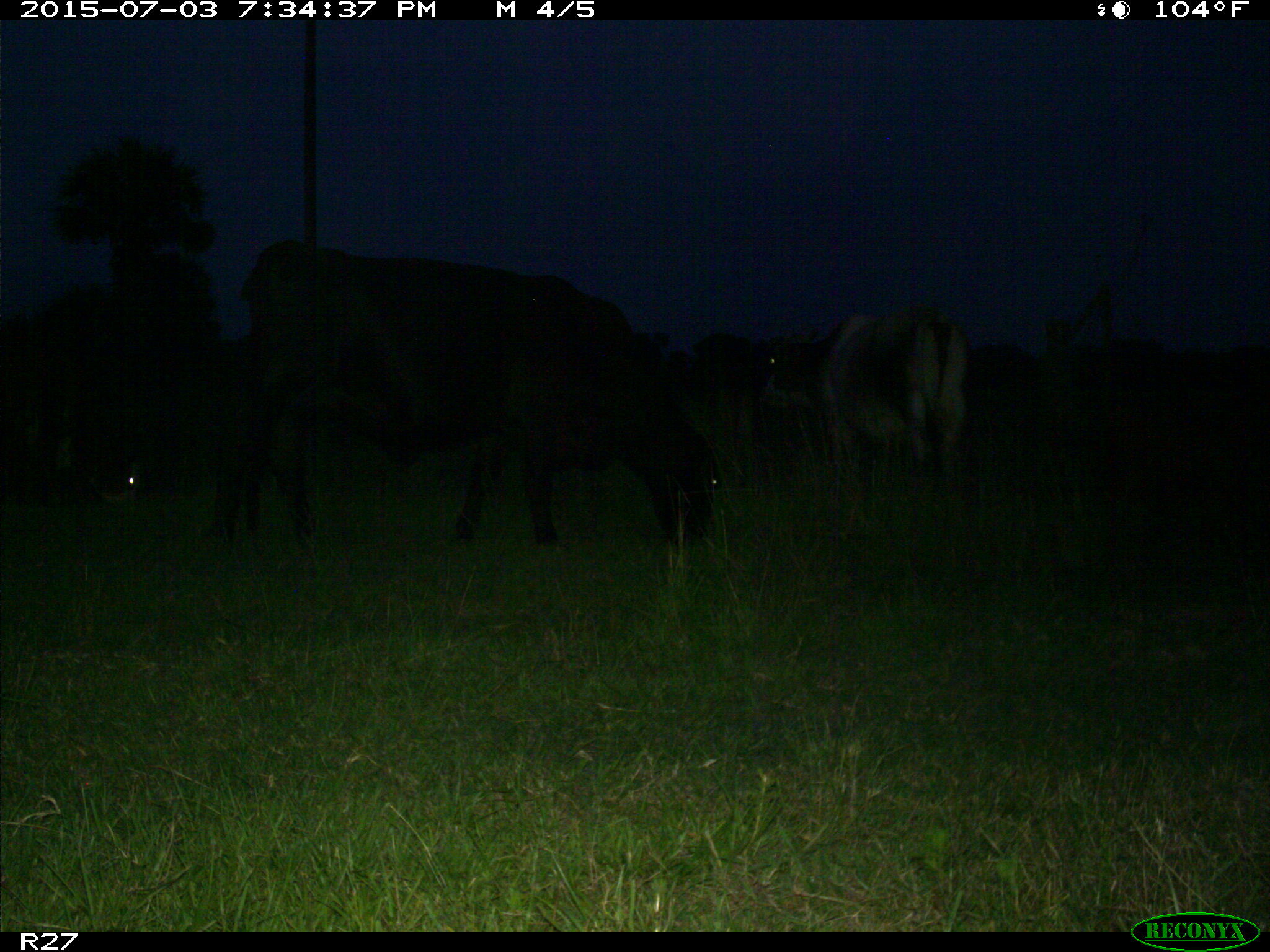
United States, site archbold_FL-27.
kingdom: Animalia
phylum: Chordata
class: Mammalia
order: Artiodactyla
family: Bovidae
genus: Bos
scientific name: Bos taurus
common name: domestic cow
Bos taurus (domestic cow).